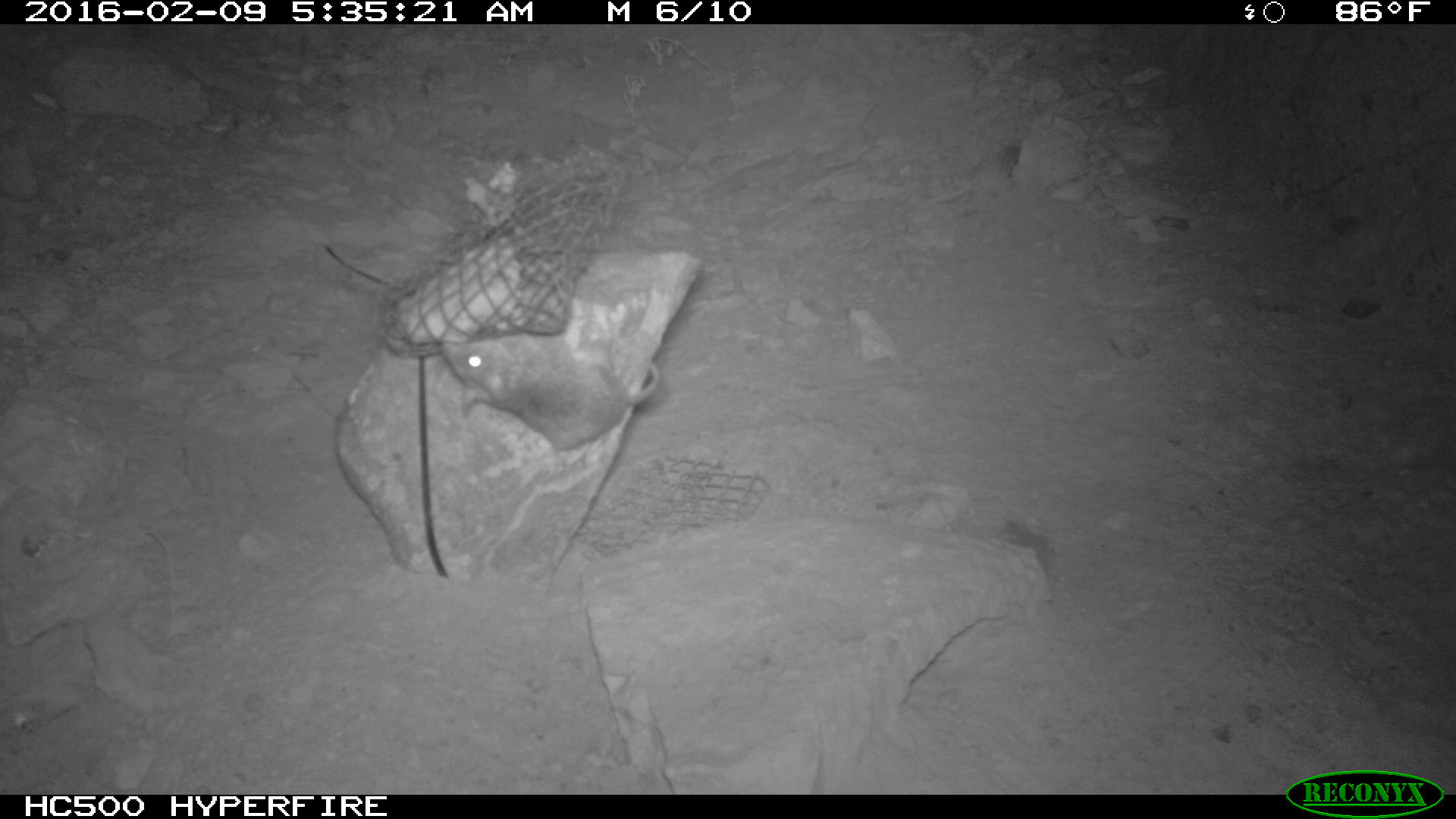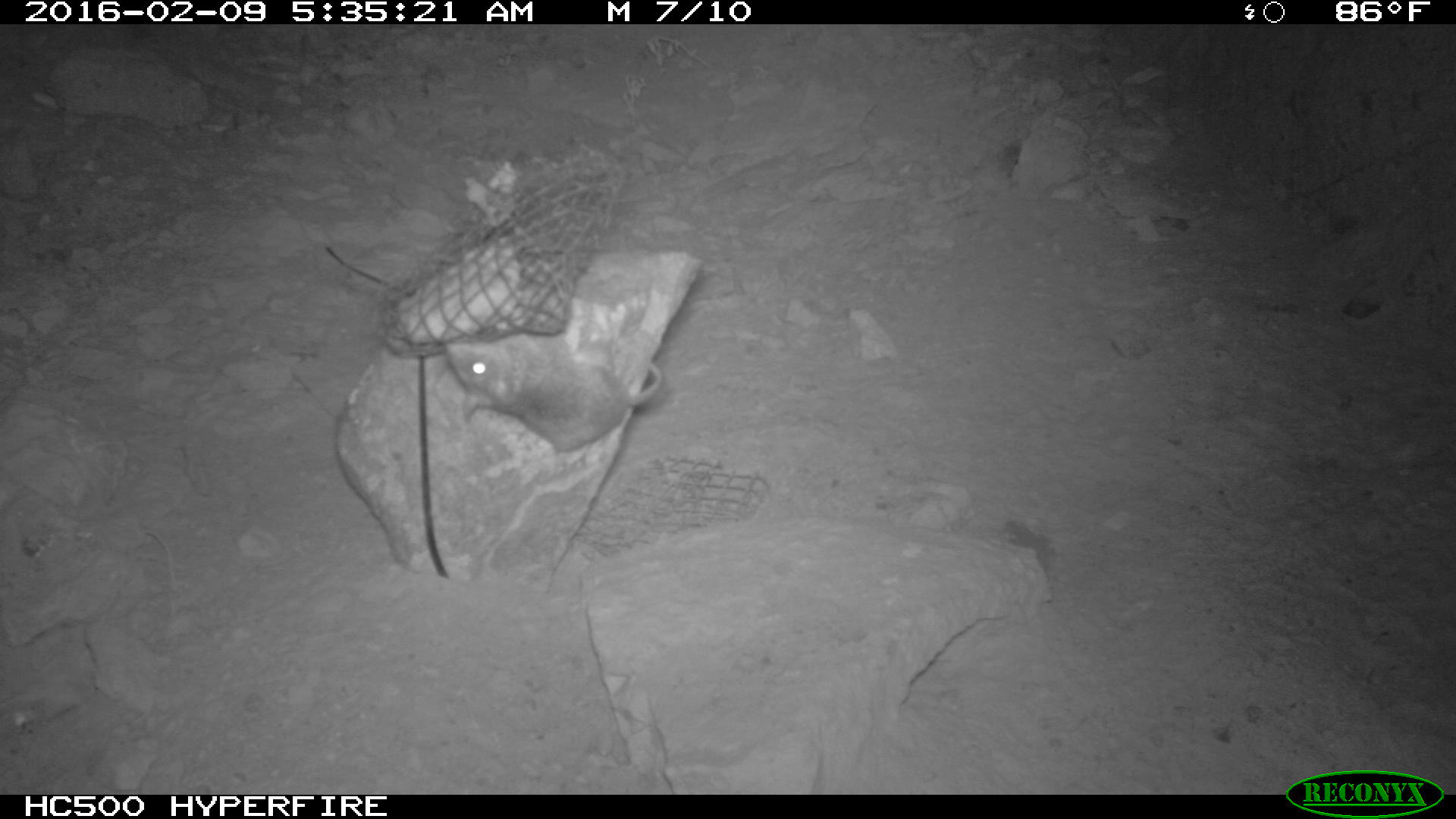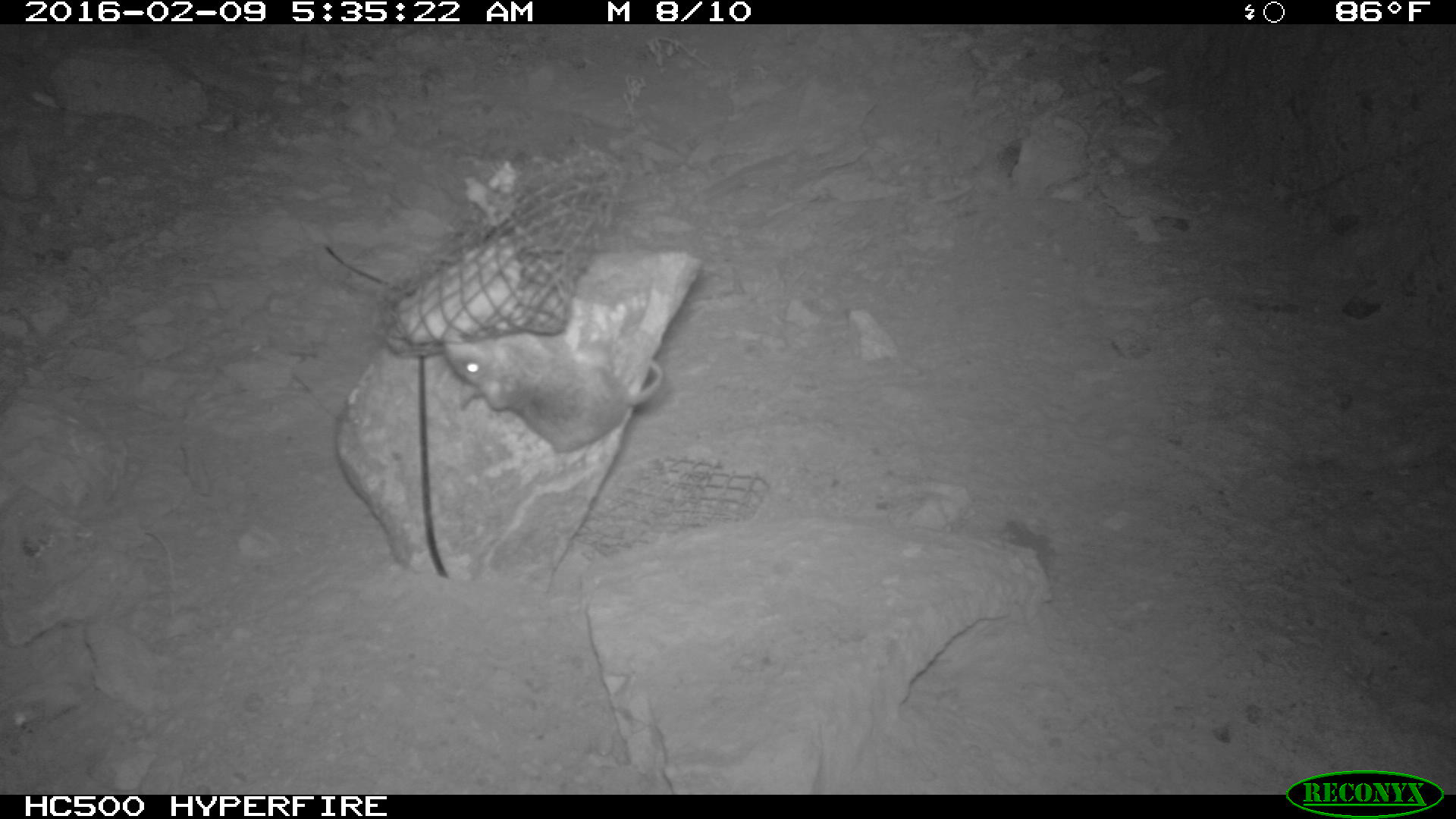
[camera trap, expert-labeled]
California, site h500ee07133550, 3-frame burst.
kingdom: Animalia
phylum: Chordata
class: Mammalia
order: Rodentia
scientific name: Rodentia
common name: rodent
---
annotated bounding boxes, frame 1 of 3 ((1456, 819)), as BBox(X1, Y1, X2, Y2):
rodent: BBox(442, 348, 661, 450)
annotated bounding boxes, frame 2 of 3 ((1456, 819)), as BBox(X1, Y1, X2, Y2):
rodent: BBox(445, 331, 663, 454)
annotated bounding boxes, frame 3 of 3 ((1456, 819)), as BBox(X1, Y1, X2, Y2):
rodent: BBox(443, 332, 664, 453)